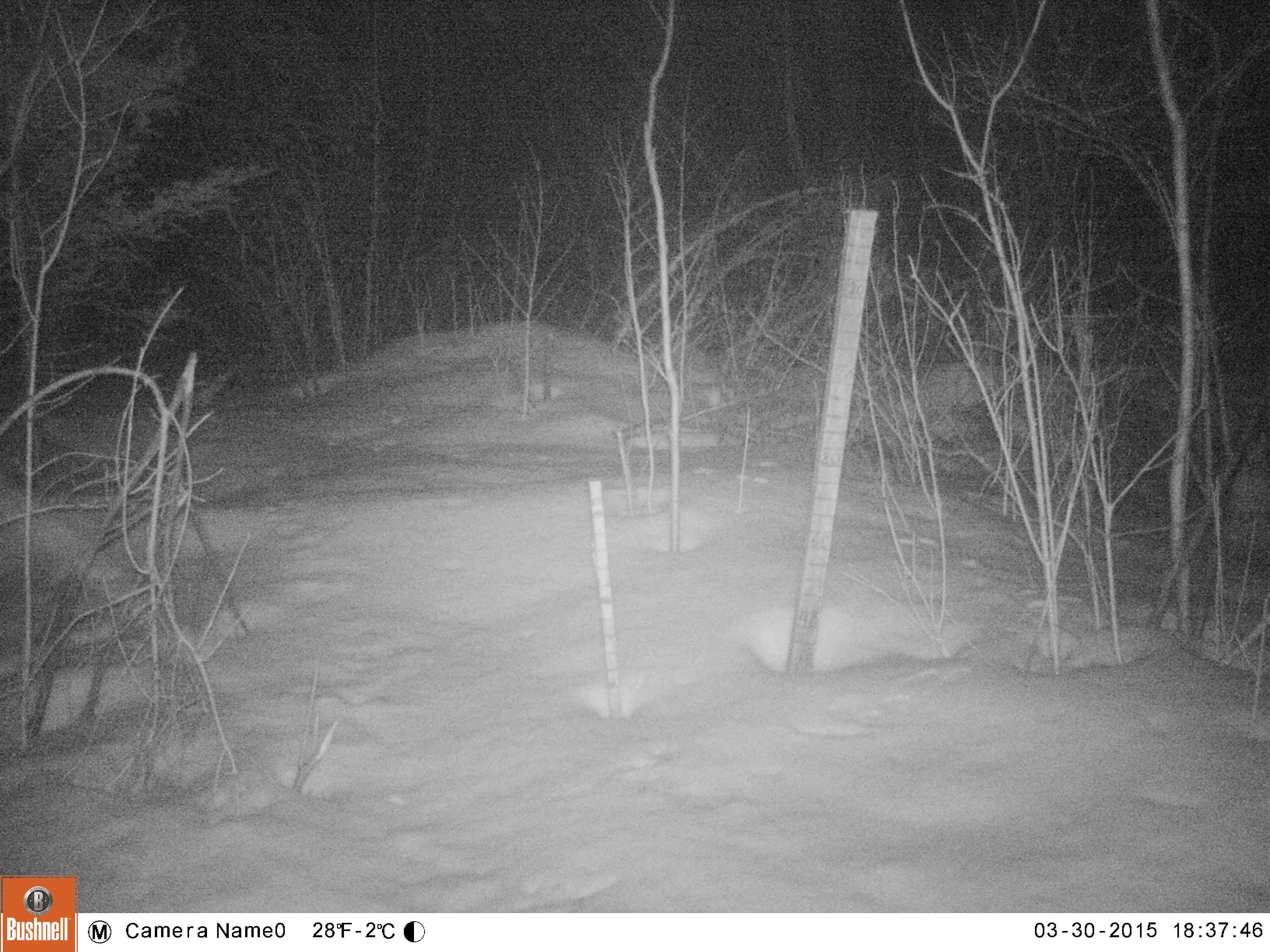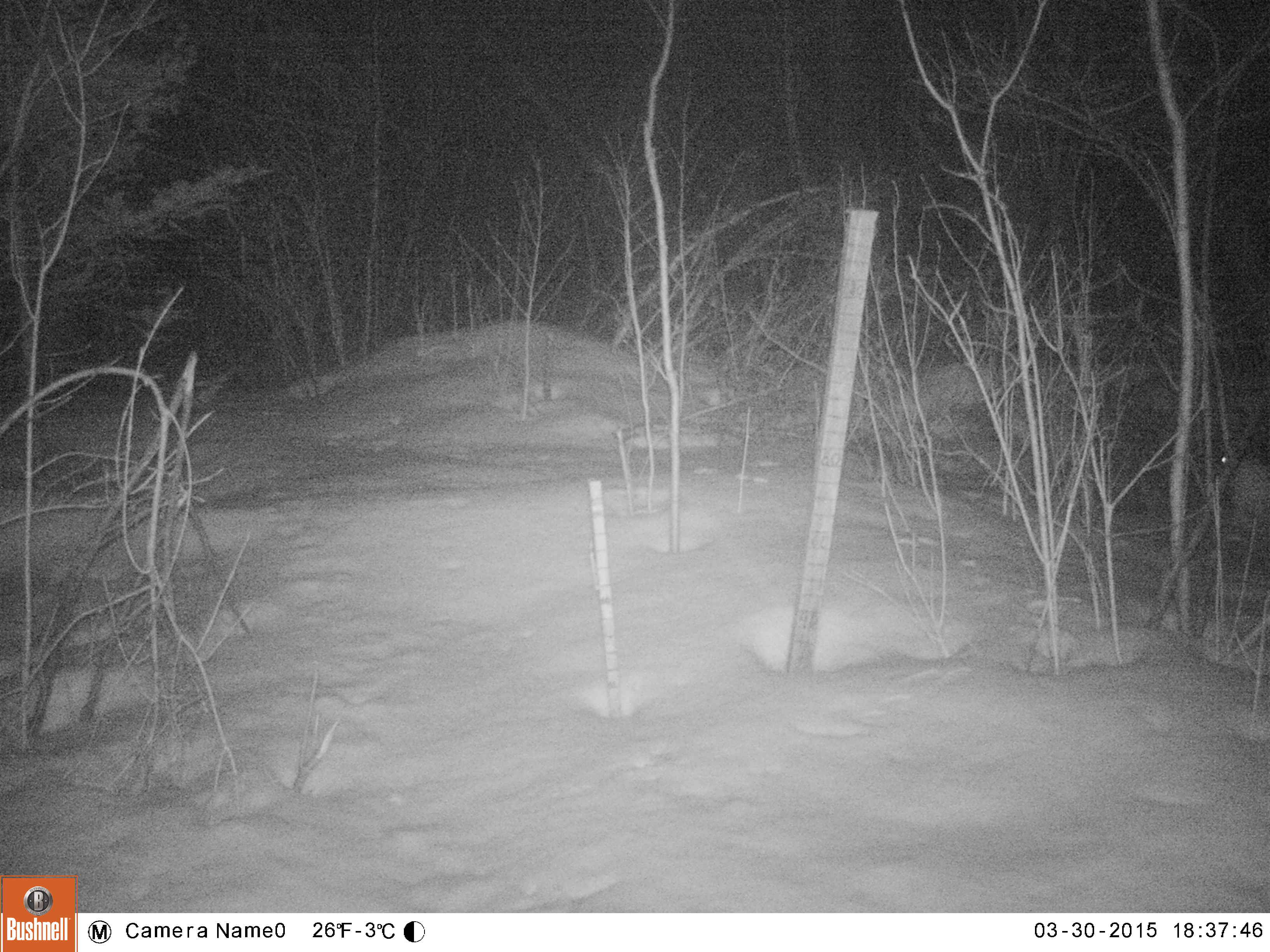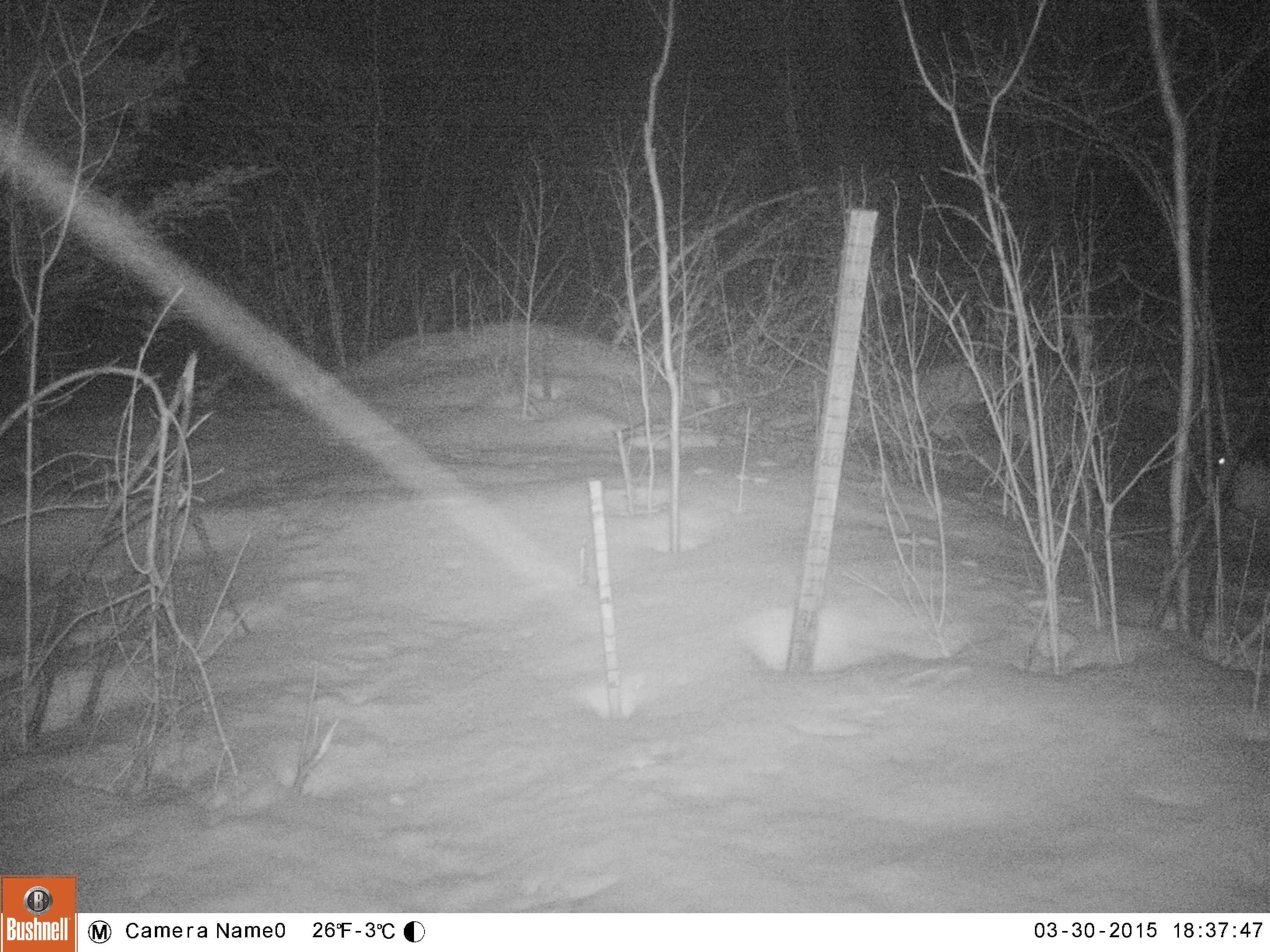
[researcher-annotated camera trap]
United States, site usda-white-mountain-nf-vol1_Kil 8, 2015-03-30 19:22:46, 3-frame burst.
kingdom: Animalia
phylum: Chordata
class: Mammalia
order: Lagomorpha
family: Leporidae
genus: Lepus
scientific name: Lepus americanus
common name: snowshoe hare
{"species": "snowshoe hare (Lepus americanus)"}